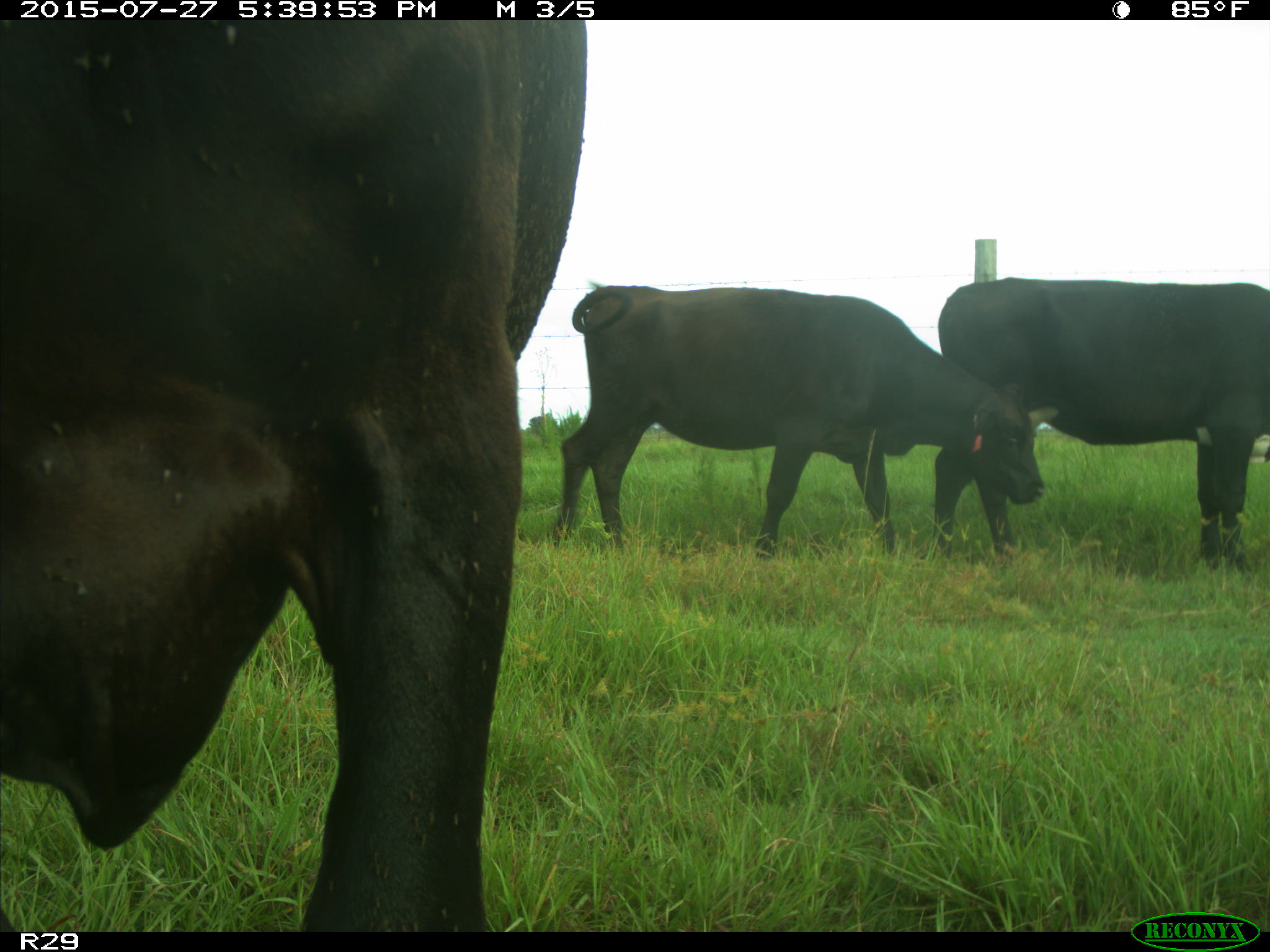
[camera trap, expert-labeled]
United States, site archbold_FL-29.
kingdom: Animalia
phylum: Chordata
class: Mammalia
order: Artiodactyla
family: Bovidae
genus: Bos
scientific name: Bos taurus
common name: domestic cow